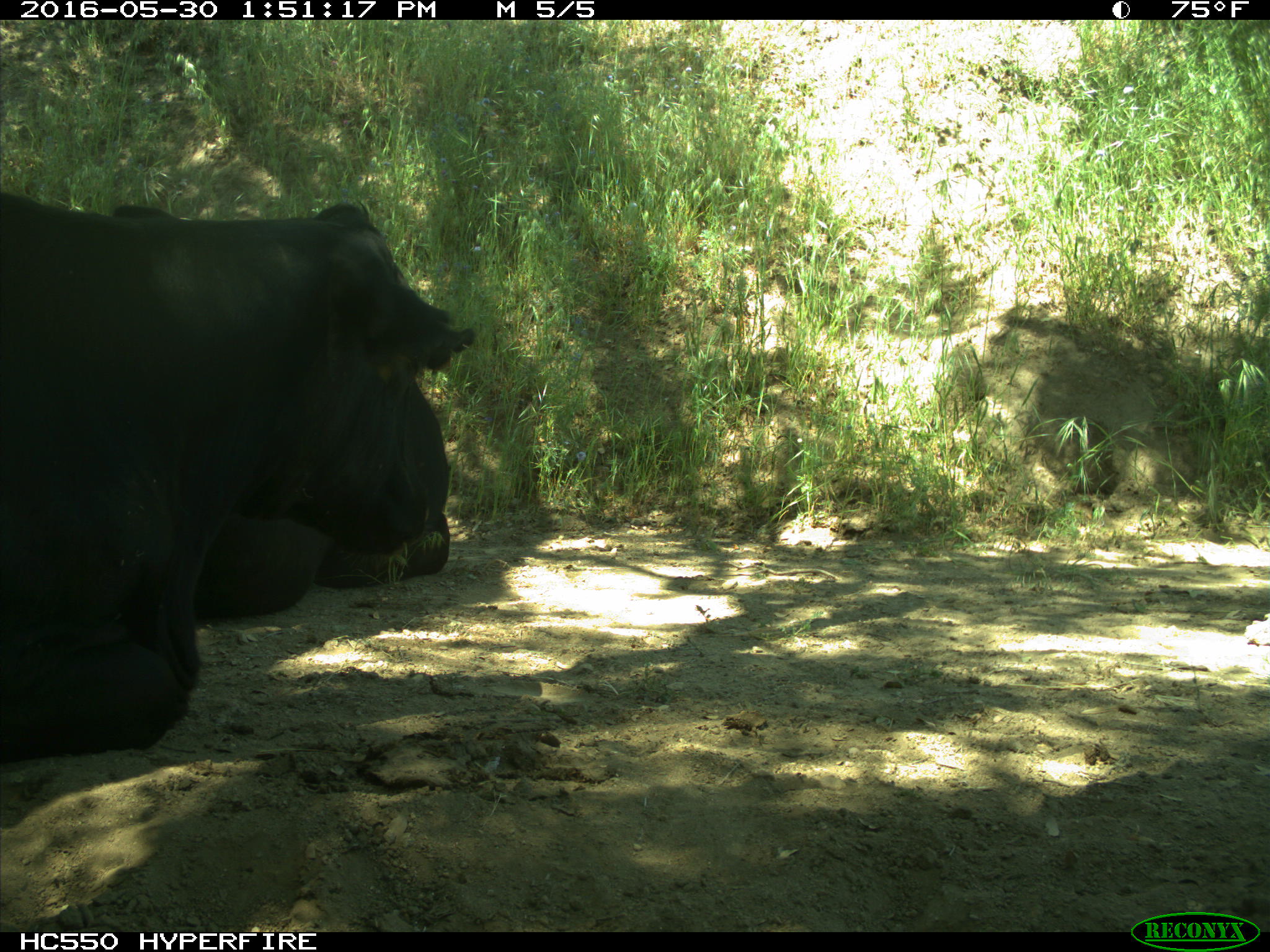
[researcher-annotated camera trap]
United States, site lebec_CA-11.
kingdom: Animalia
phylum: Chordata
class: Mammalia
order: Artiodactyla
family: Bovidae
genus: Bos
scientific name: Bos taurus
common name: domestic cow